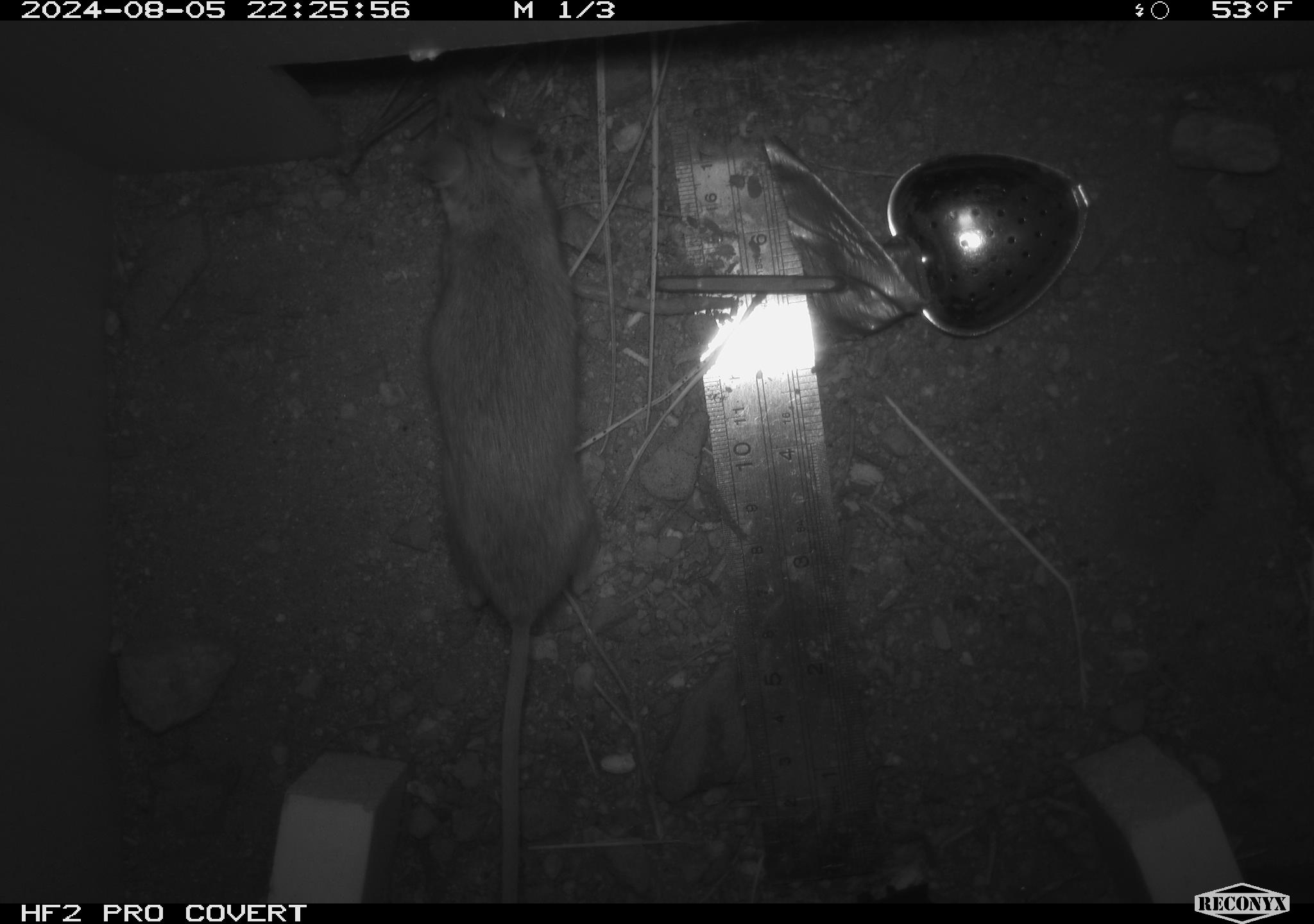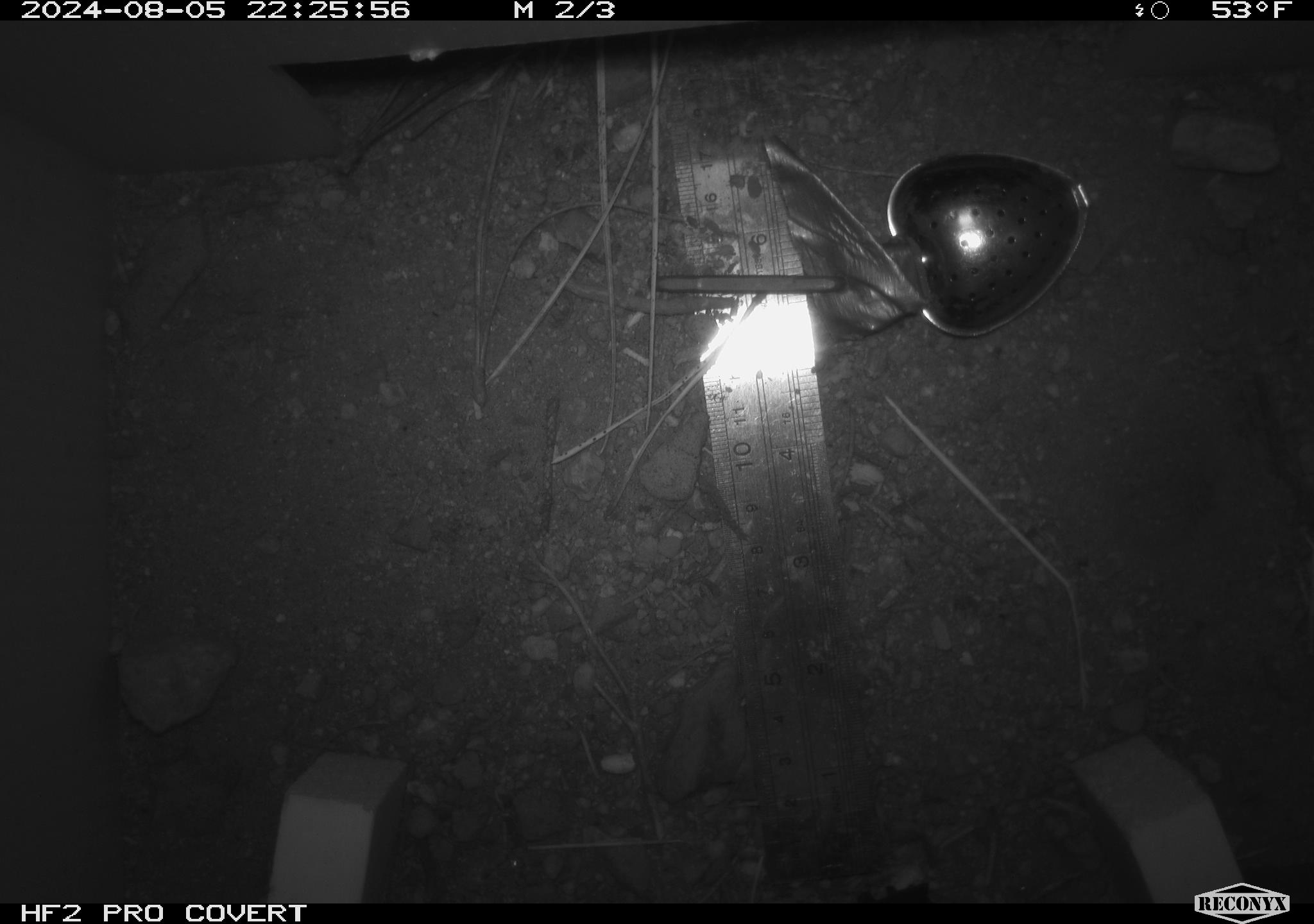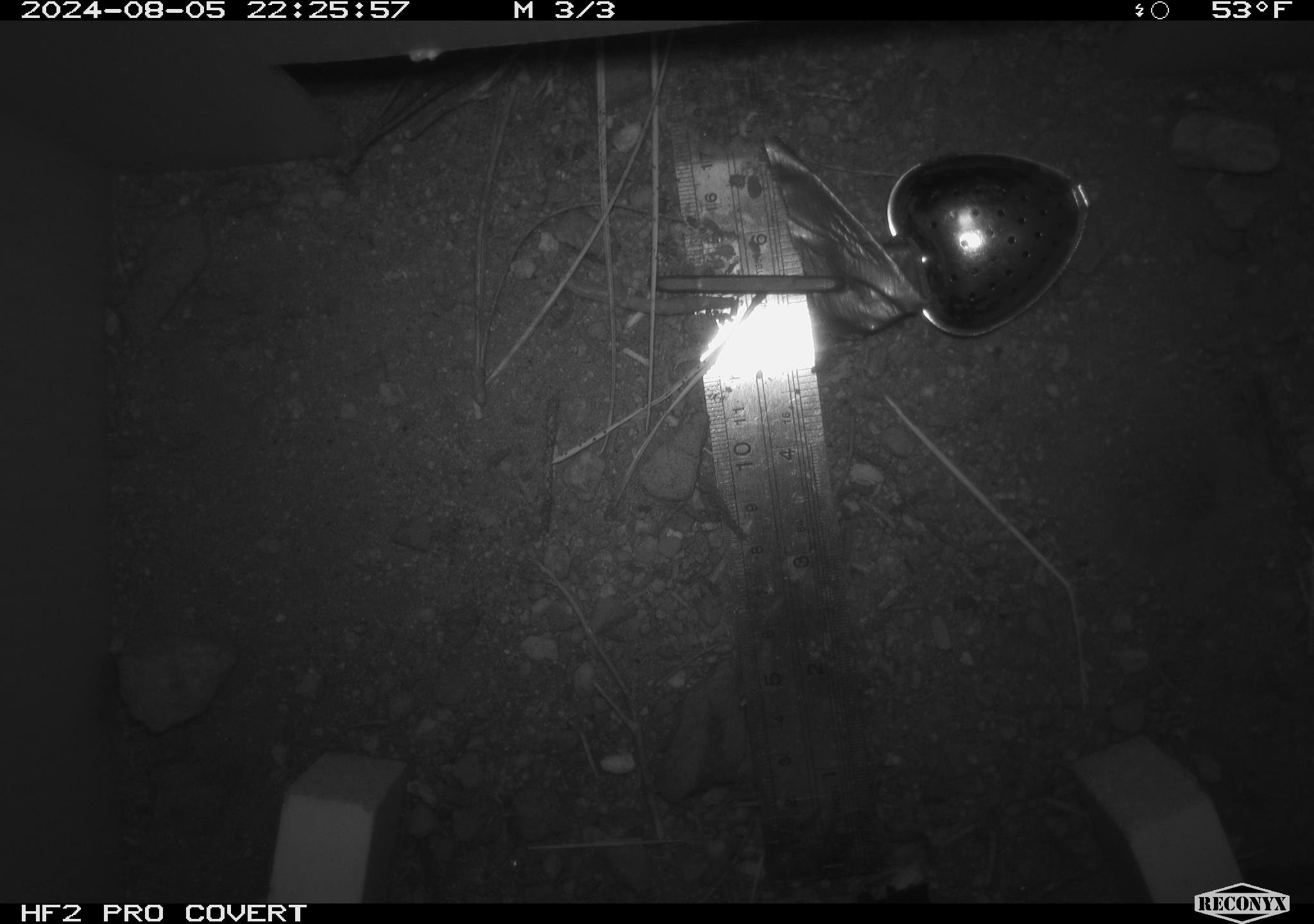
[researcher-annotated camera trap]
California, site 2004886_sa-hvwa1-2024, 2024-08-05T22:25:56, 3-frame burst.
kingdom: Animalia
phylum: Chordata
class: Mammalia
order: Rodentia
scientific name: Rodentia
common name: mouse species